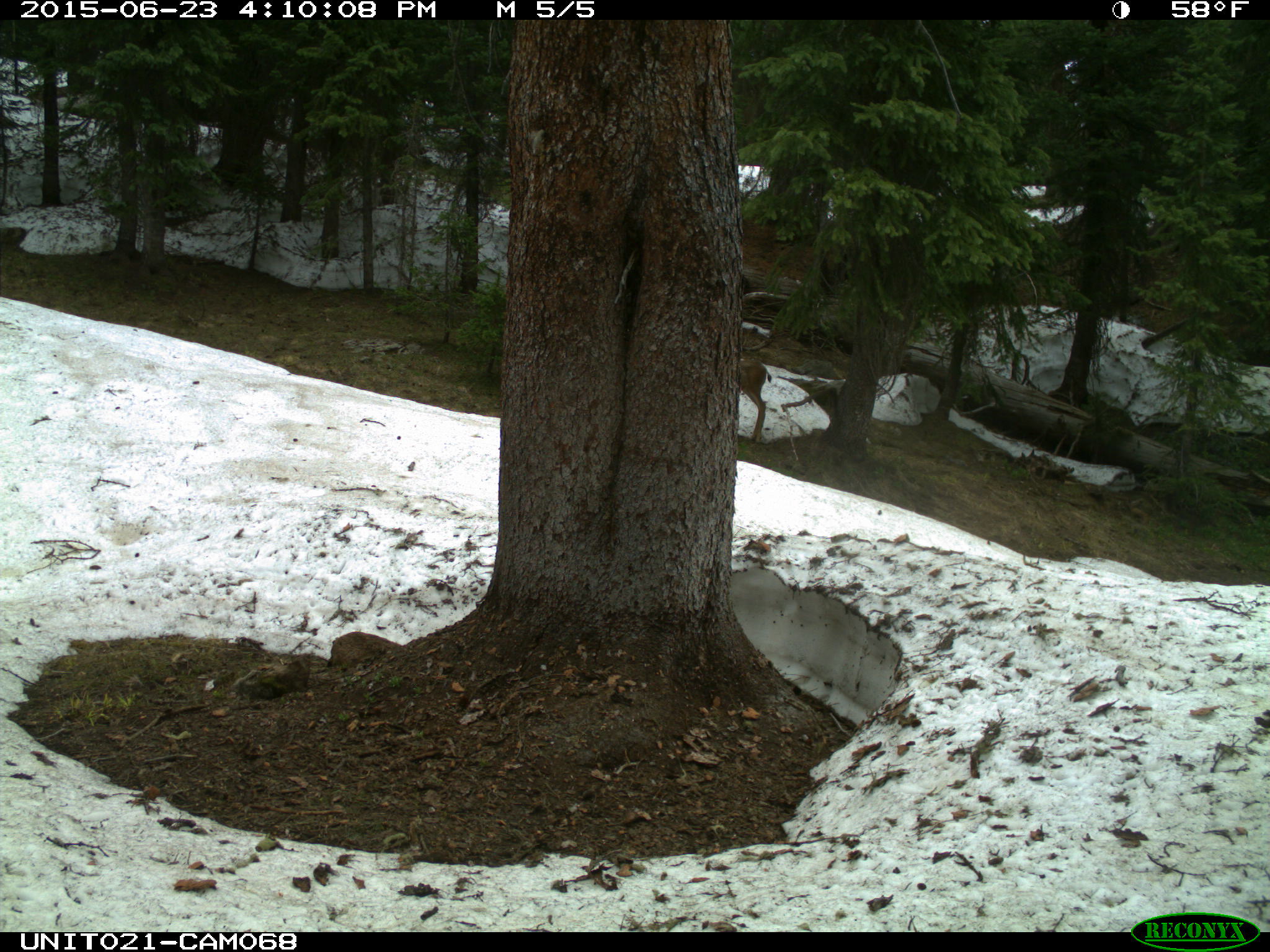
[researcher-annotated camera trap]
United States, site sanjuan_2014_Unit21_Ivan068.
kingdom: Animalia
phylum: Chordata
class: Mammalia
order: Artiodactyla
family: Cervidae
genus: Odocoileus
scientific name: Odocoileus hemionus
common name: mule deer